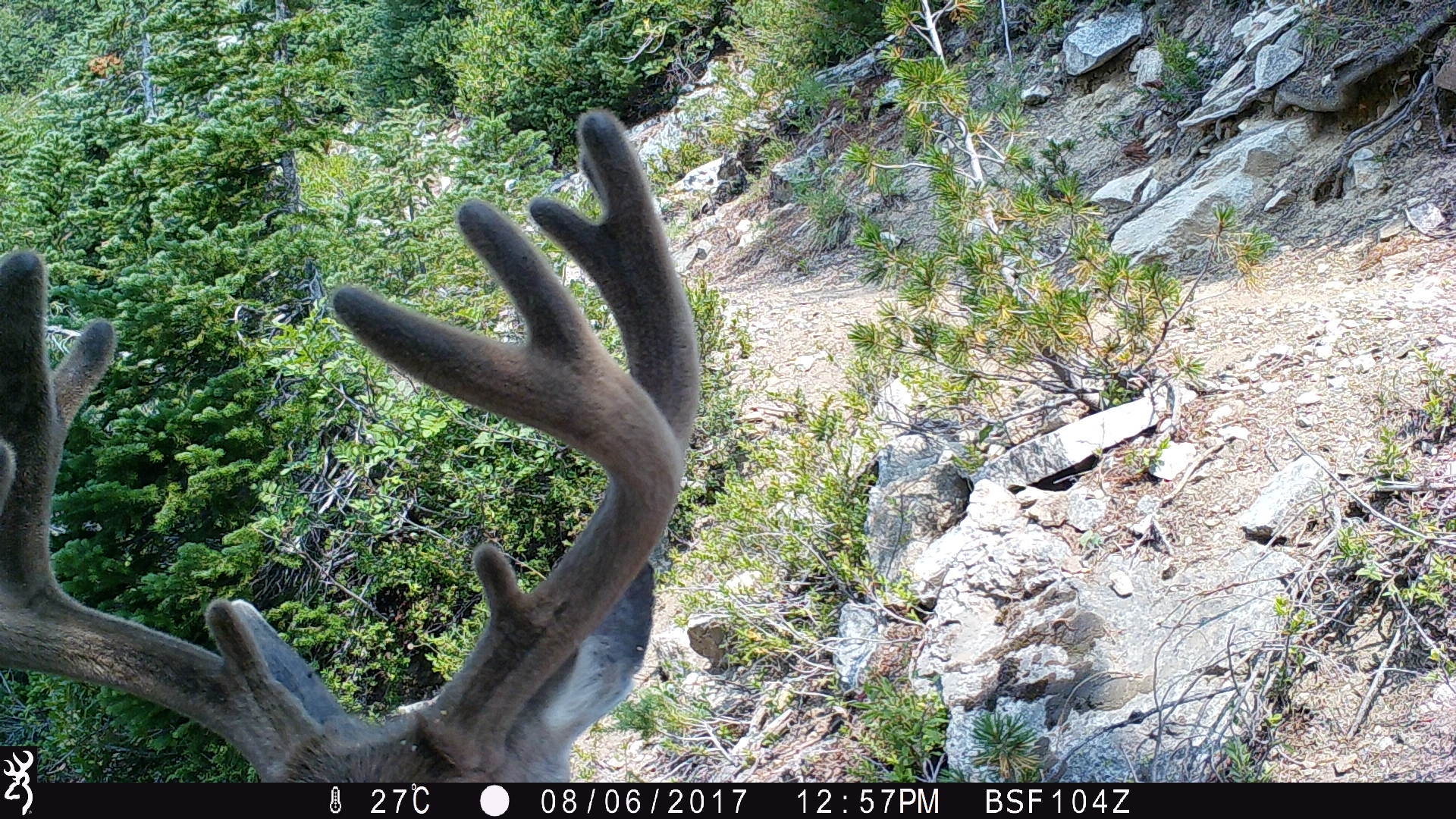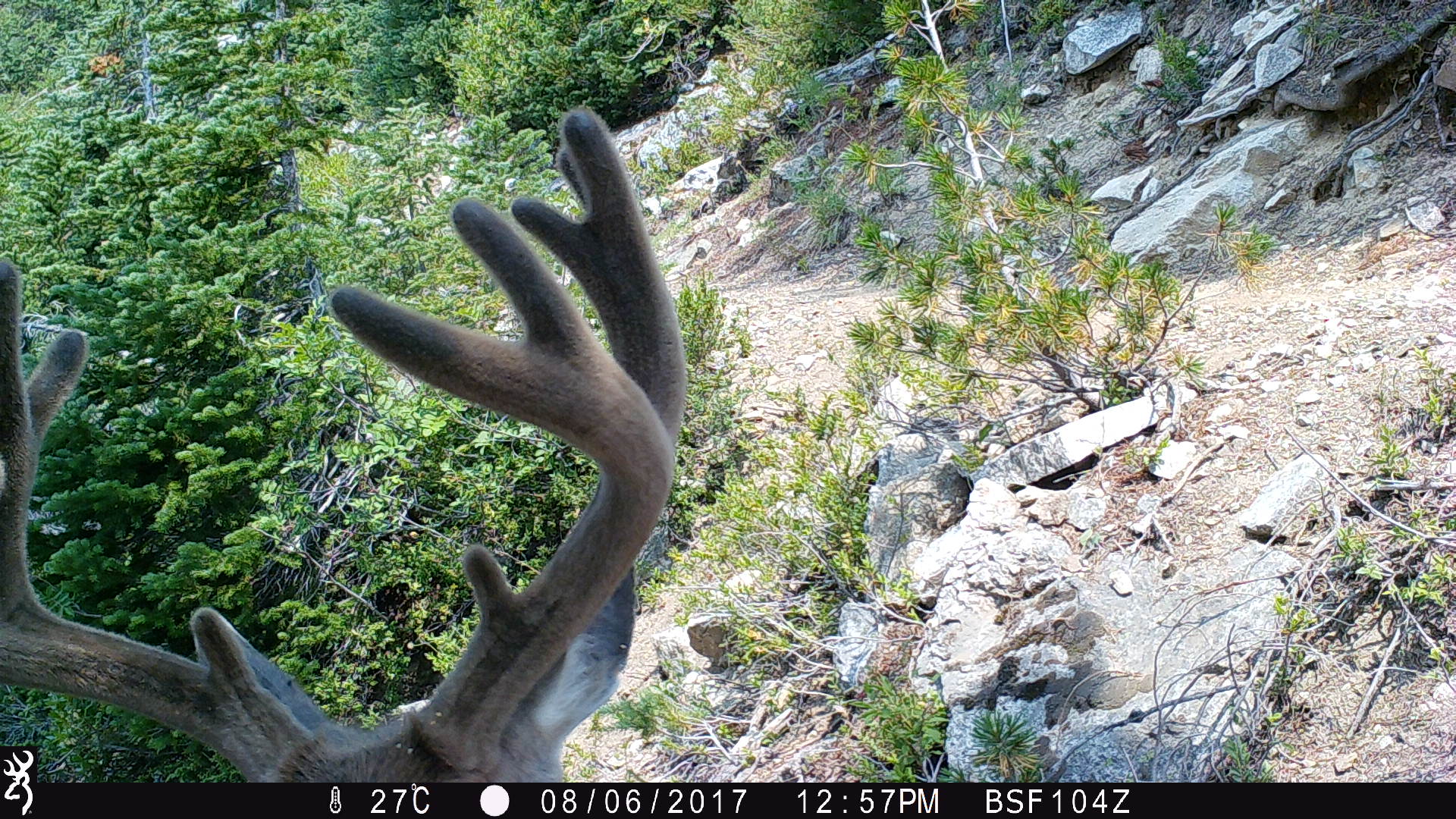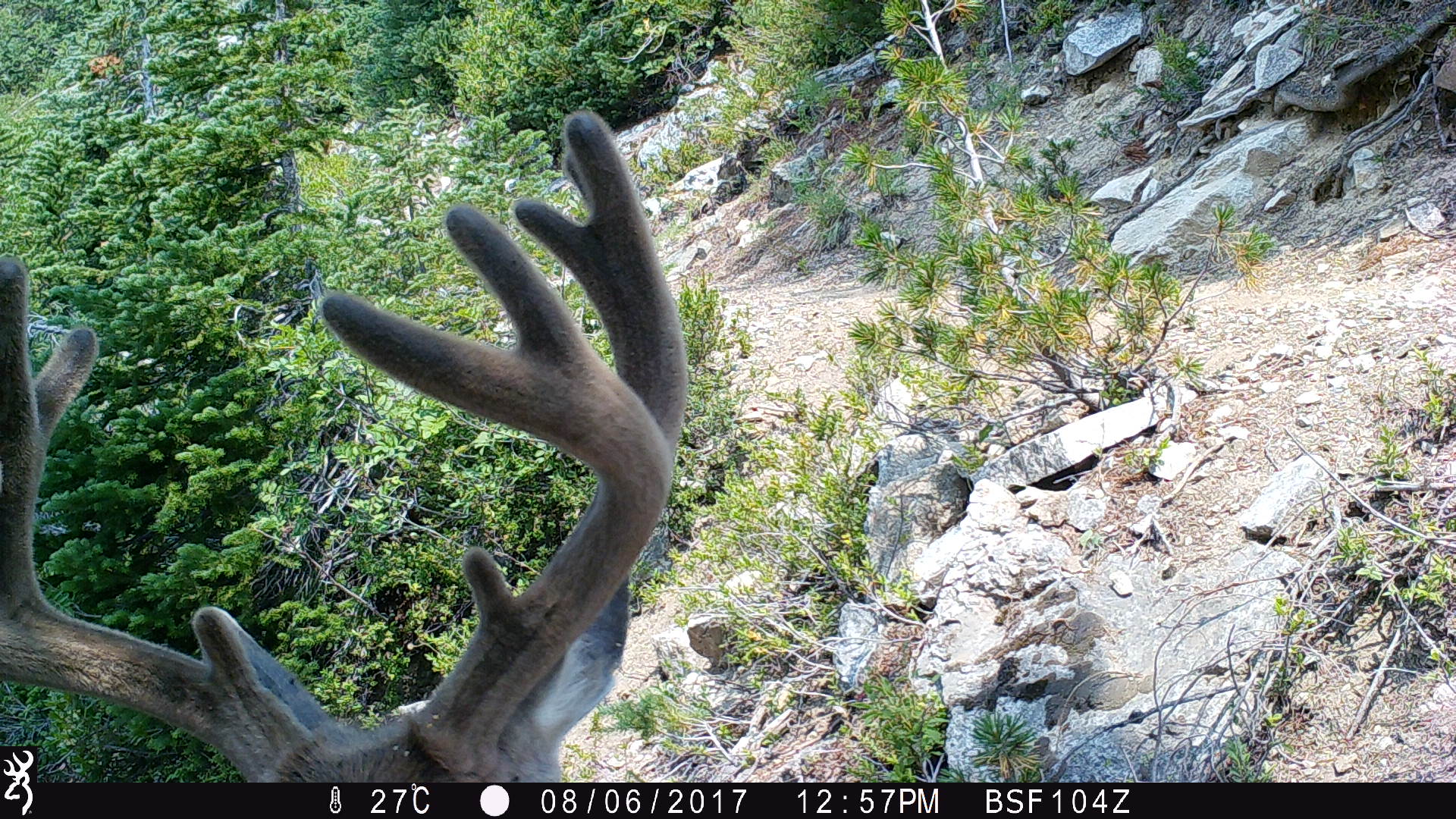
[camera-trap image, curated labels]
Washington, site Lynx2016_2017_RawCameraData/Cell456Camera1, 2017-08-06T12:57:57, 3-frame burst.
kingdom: Animalia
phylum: Chordata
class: Mammalia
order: Artiodactyla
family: Cervidae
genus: Odocoileus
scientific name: Odocoileus hemionus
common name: mule deer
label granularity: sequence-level